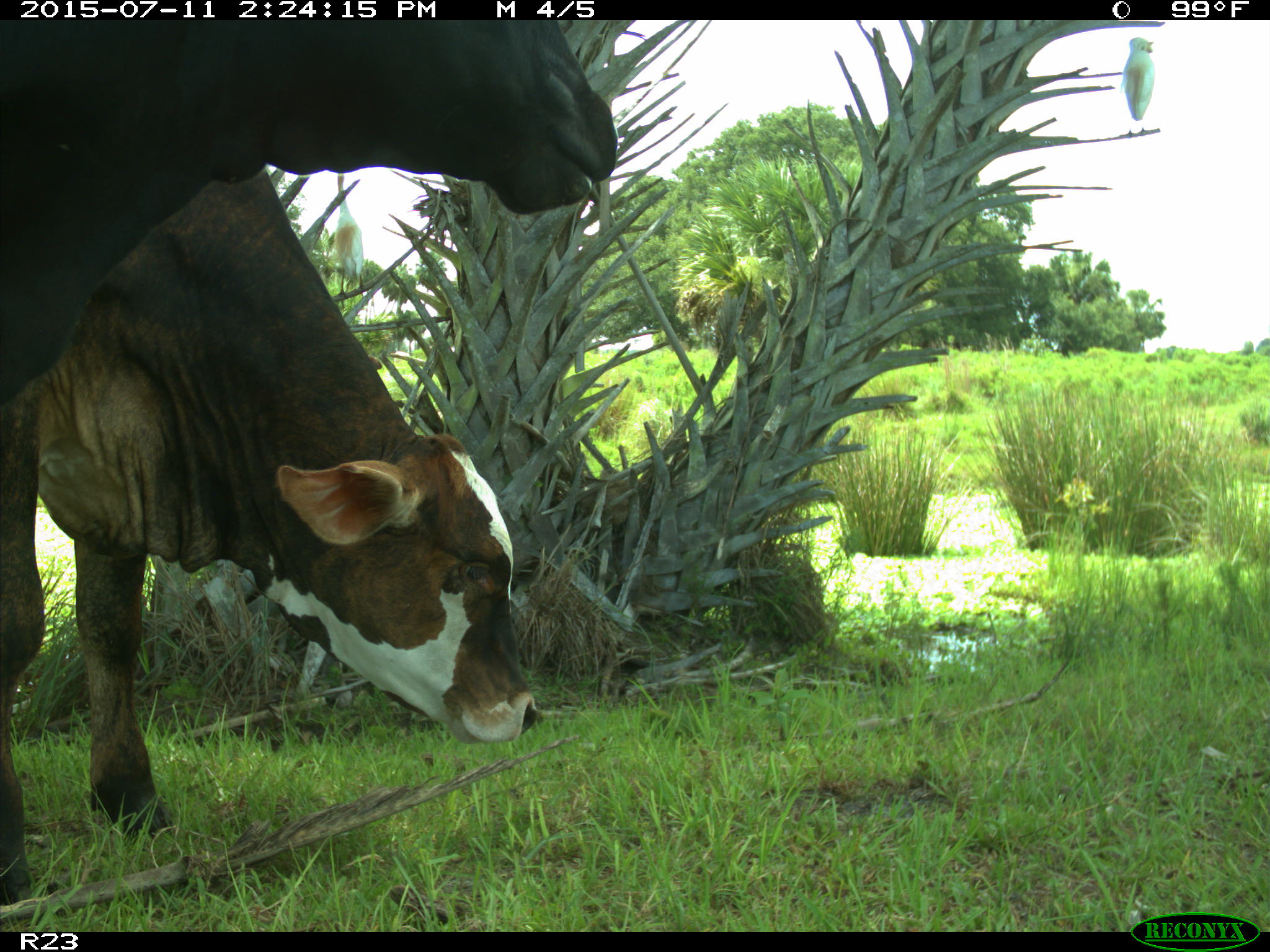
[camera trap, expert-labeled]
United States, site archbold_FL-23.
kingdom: Animalia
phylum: Chordata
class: Mammalia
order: Artiodactyla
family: Bovidae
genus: Bos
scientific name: Bos taurus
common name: domestic cow